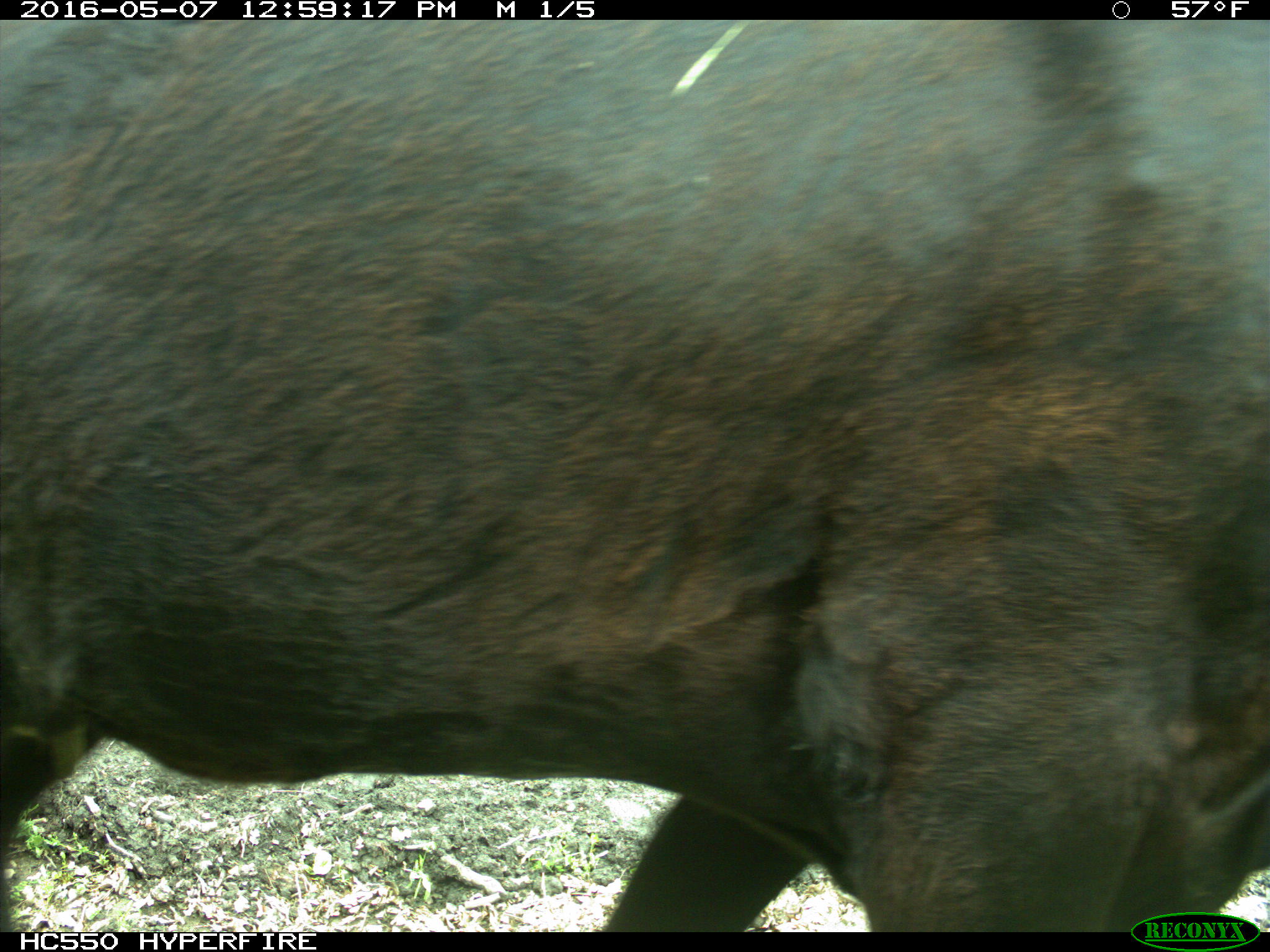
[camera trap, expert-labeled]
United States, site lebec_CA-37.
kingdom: Animalia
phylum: Chordata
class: Mammalia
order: Artiodactyla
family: Bovidae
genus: Bos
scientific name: Bos taurus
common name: domestic cow